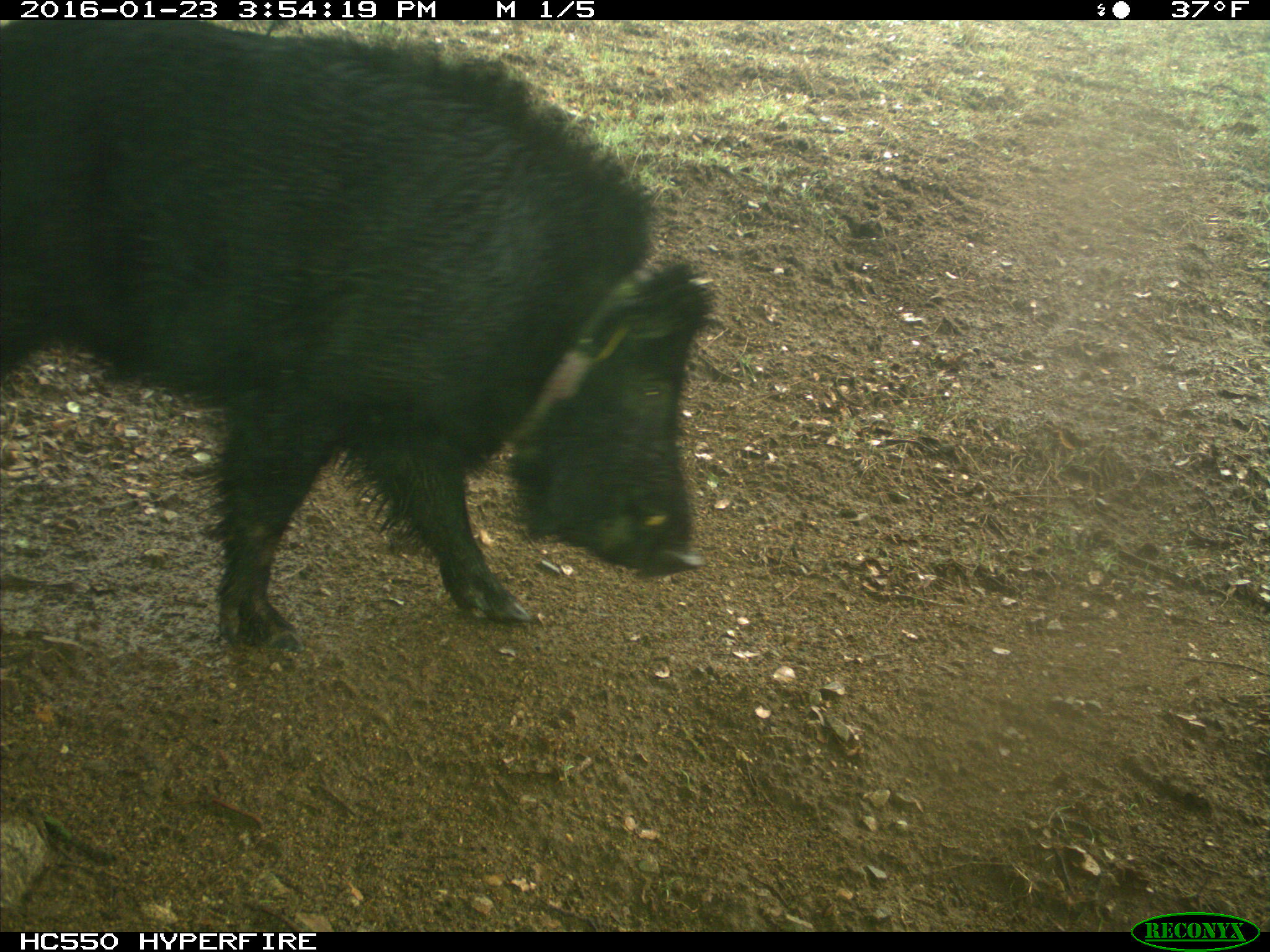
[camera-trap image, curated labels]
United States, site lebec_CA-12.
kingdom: Animalia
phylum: Chordata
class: Mammalia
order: Artiodactyla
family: Suidae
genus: Sus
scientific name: Sus scrofa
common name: wild boar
Sus scrofa (wild boar).